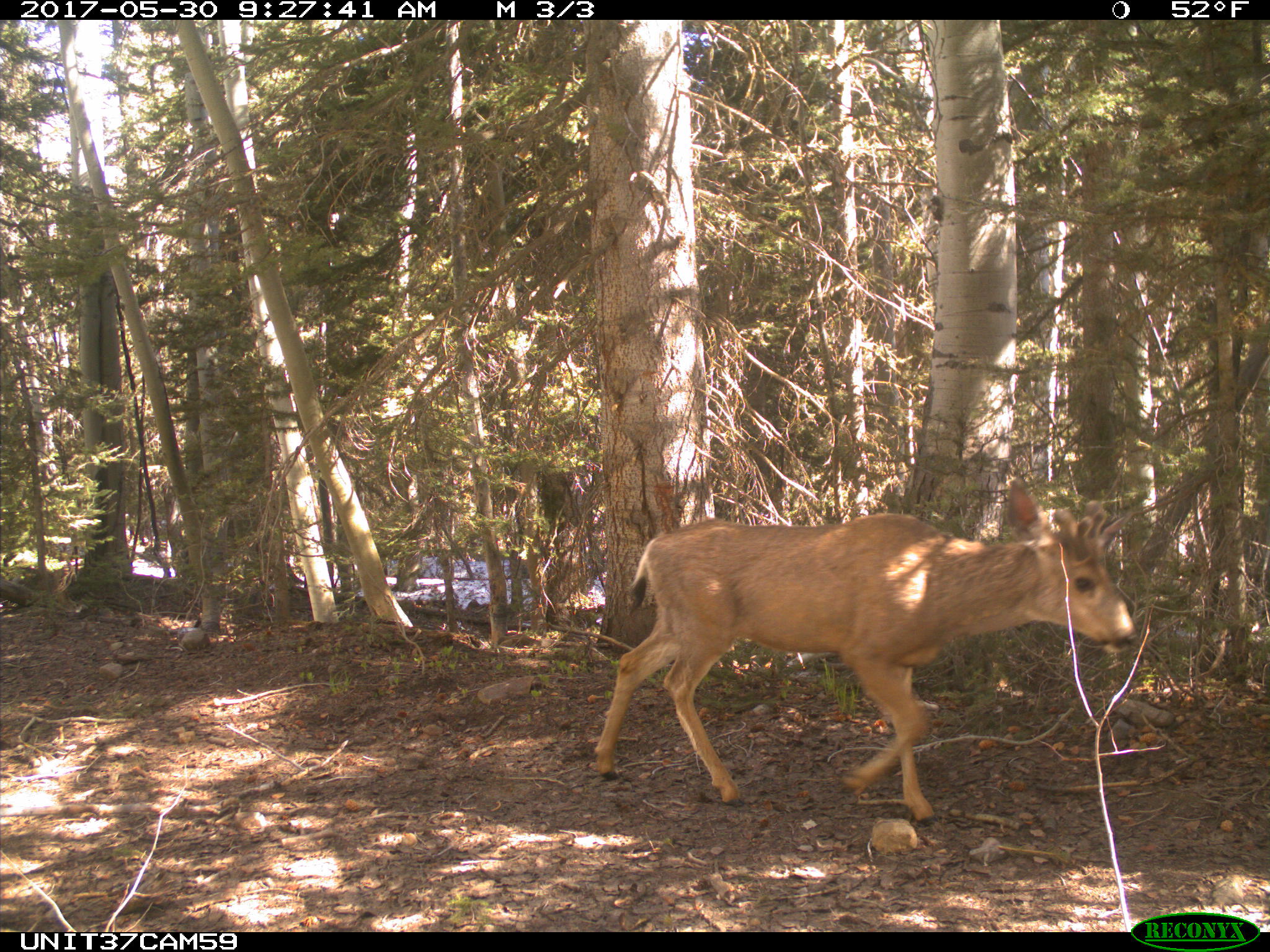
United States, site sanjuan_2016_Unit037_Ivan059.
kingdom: Animalia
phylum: Chordata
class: Mammalia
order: Artiodactyla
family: Cervidae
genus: Odocoileus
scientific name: Odocoileus hemionus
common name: mule deer